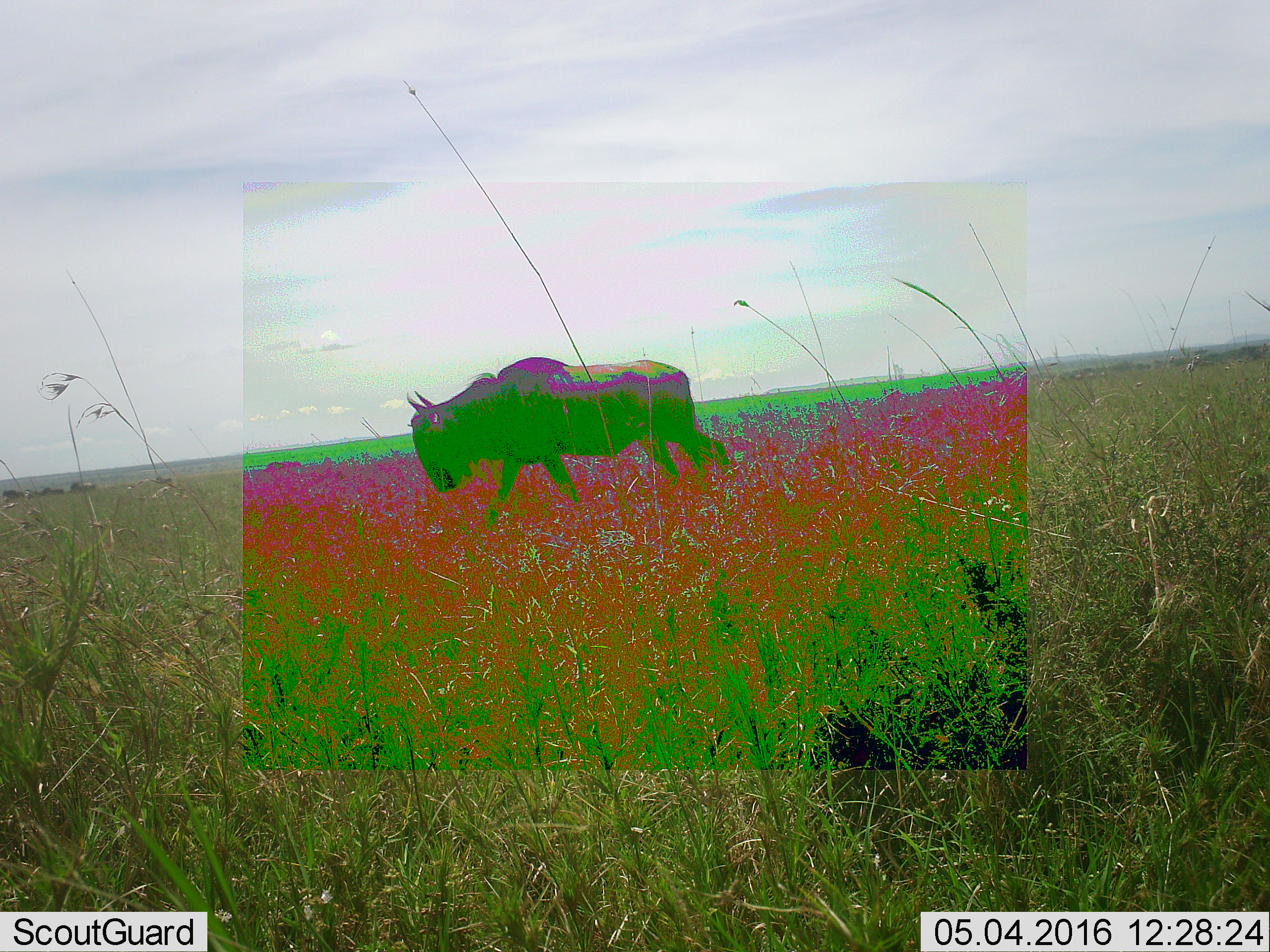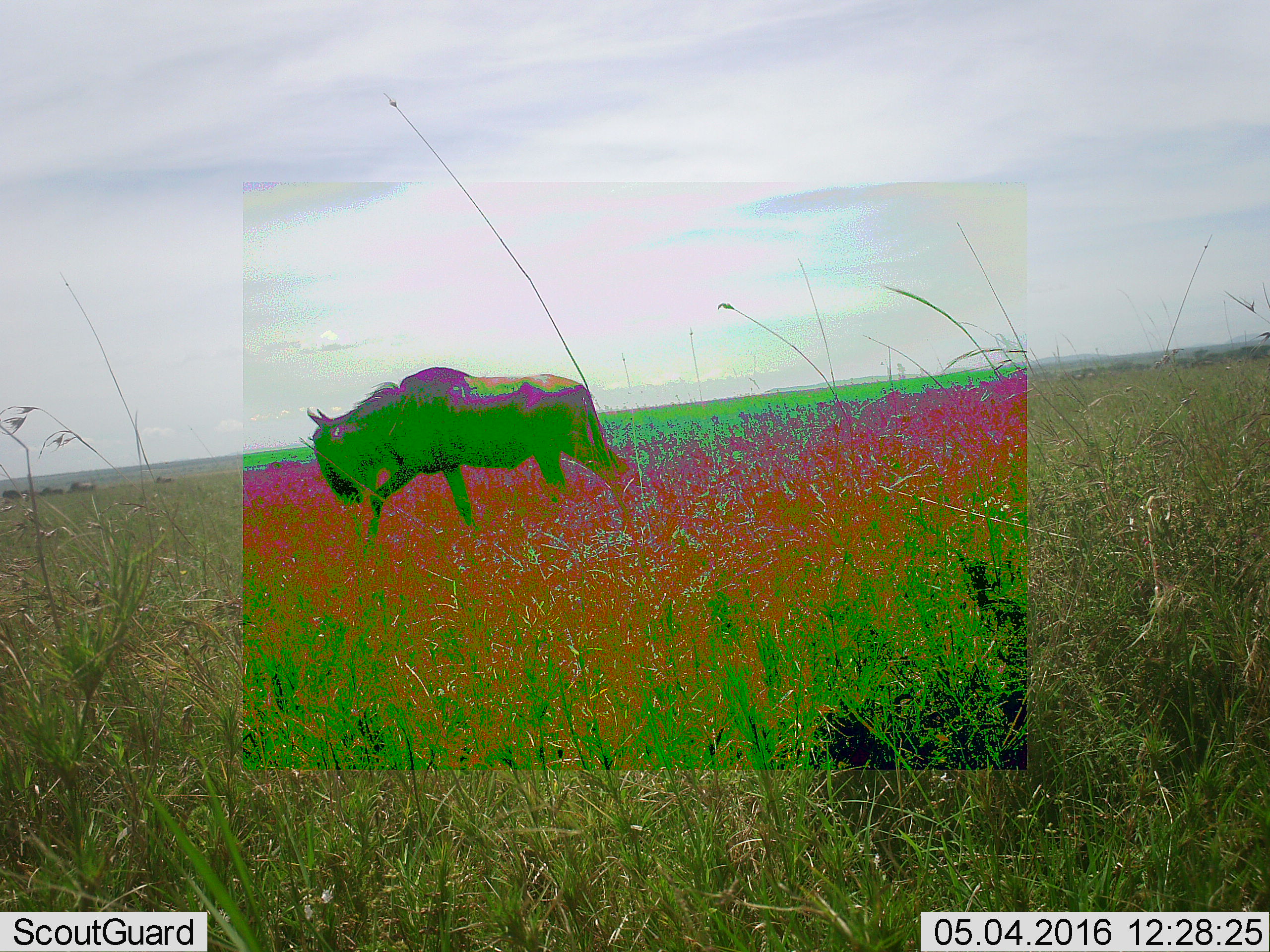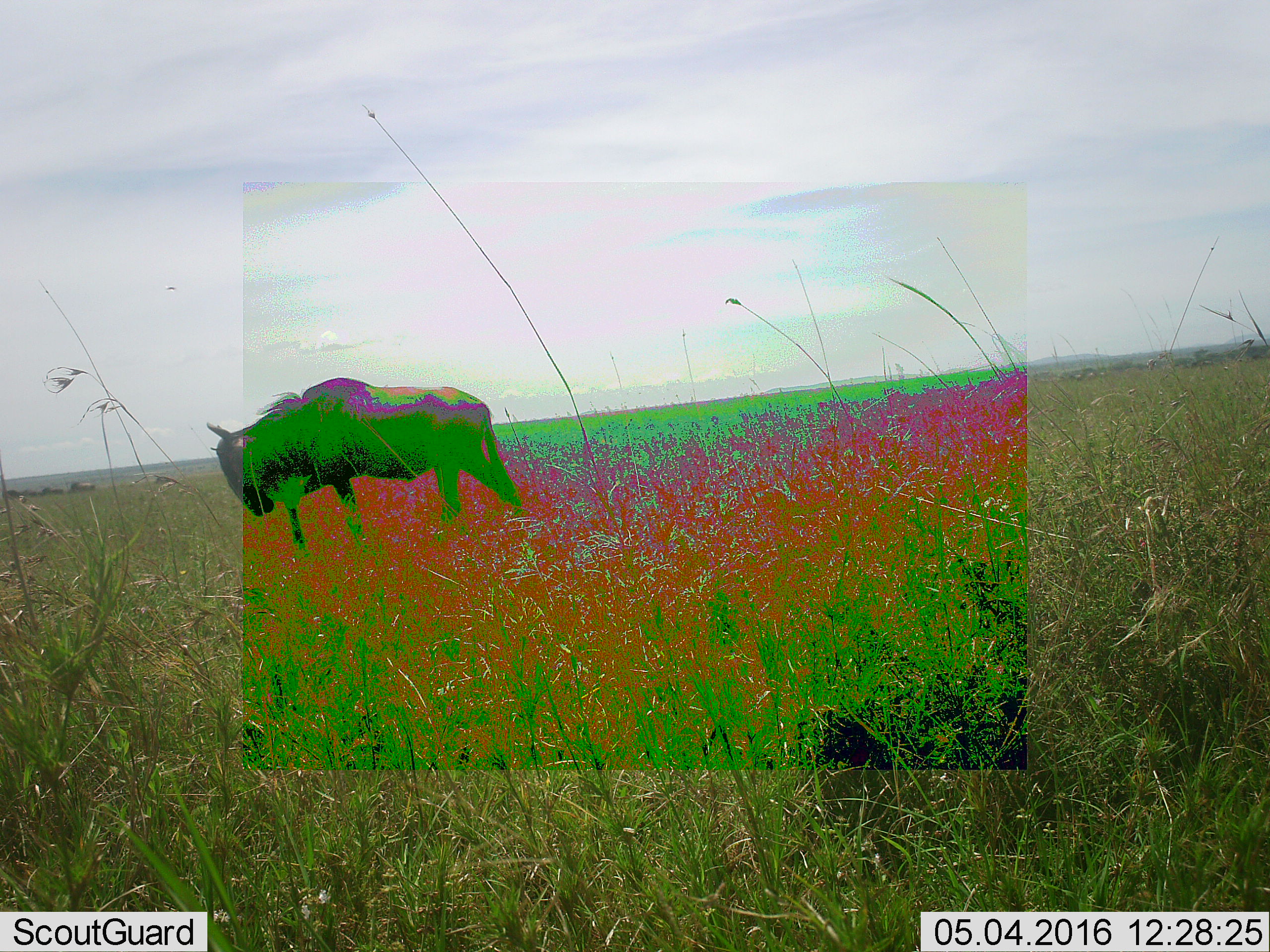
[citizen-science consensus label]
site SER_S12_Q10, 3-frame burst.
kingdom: Animalia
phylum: Chordata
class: Mammalia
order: Artiodactyla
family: Bovidae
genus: Connochaetes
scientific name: Connochaetes taurinus taurinus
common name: blue wildebeest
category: wildebeestblue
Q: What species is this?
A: Wildebeestblue (blue wildebeest) (Connochaetes taurinus taurinus).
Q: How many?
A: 1.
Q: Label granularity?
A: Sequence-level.